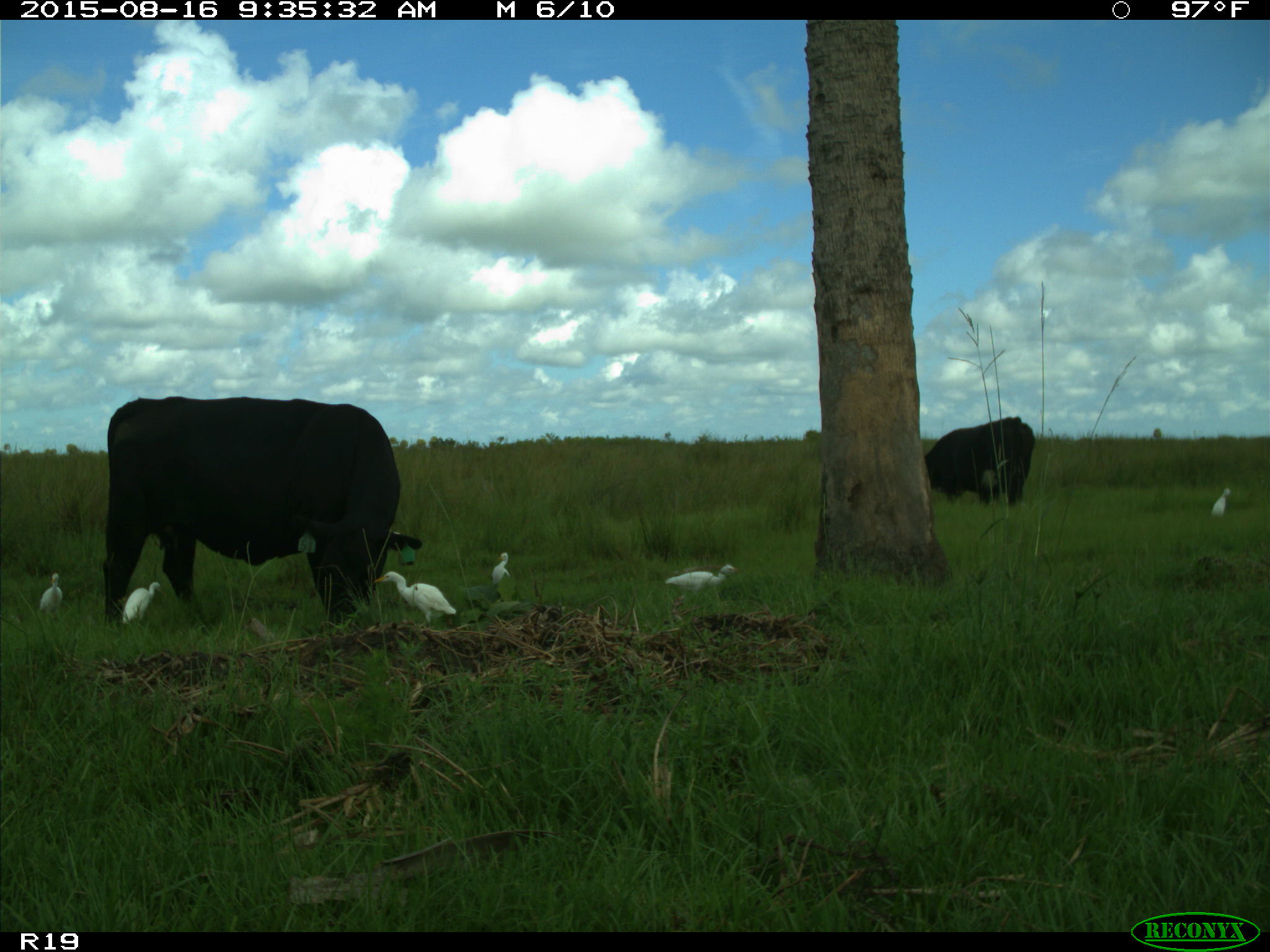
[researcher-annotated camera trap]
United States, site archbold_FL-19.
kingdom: Animalia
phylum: Chordata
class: Mammalia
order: Artiodactyla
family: Bovidae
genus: Bos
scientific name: Bos taurus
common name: domestic cow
Bos taurus (domestic cow).